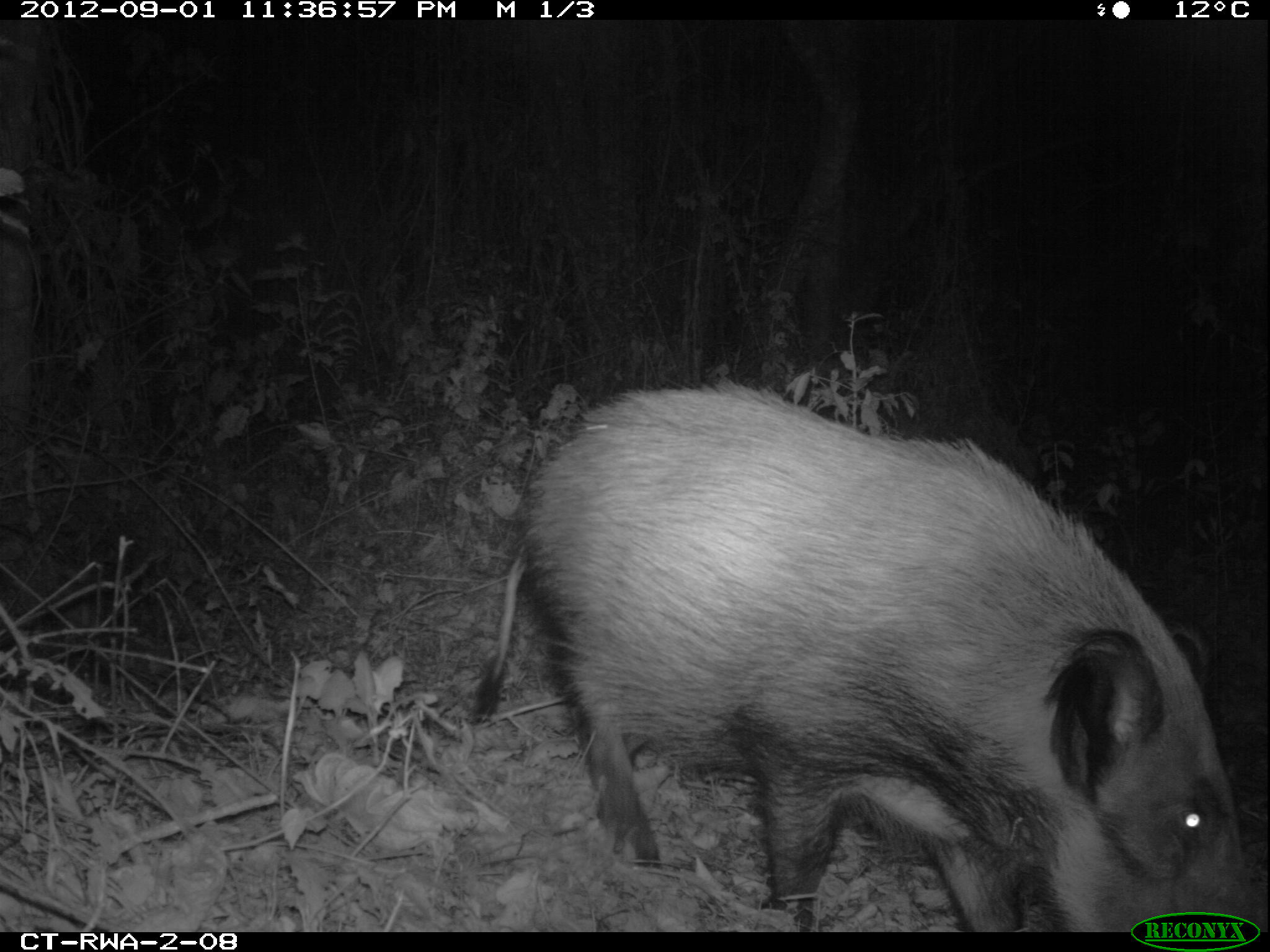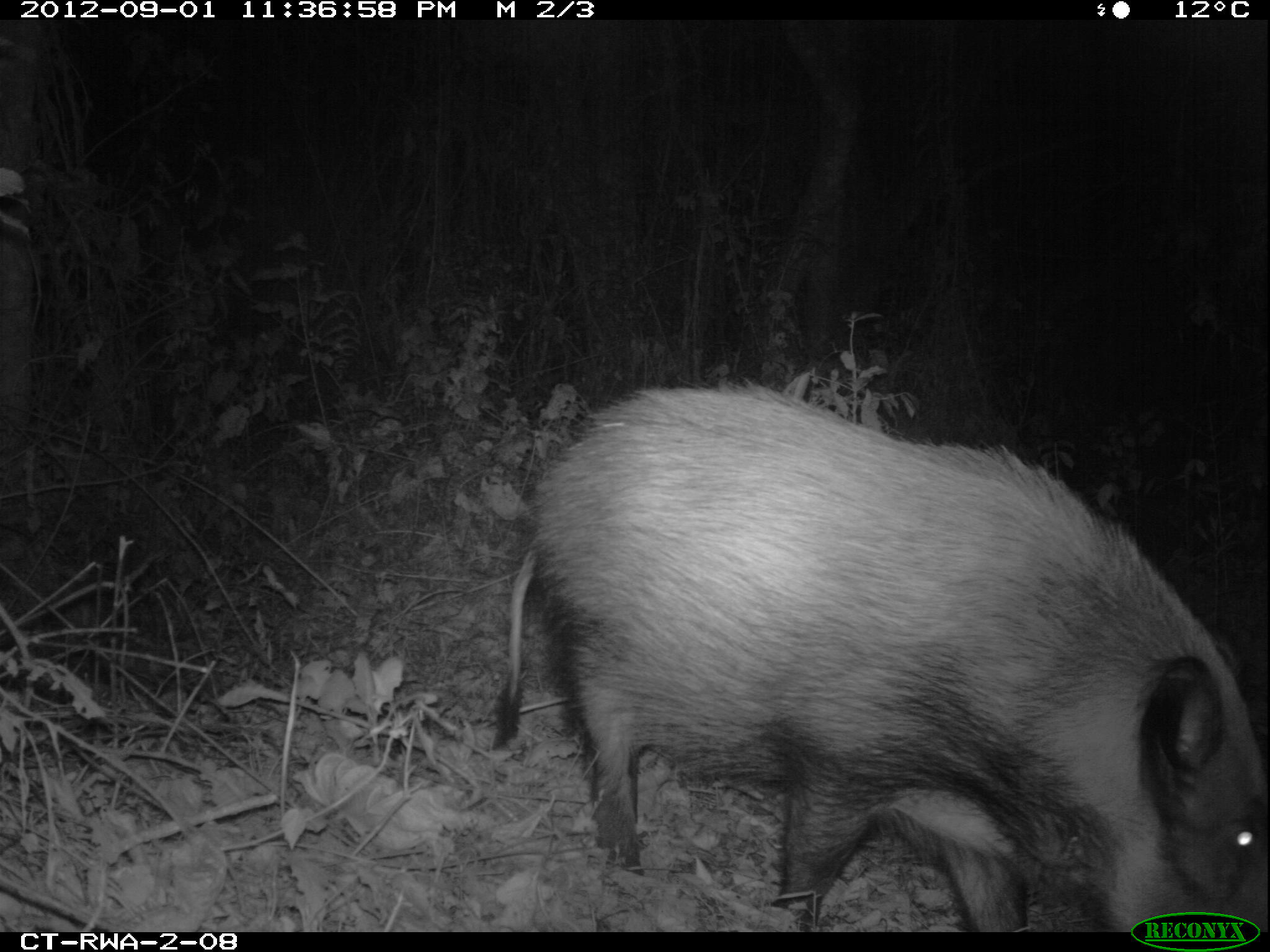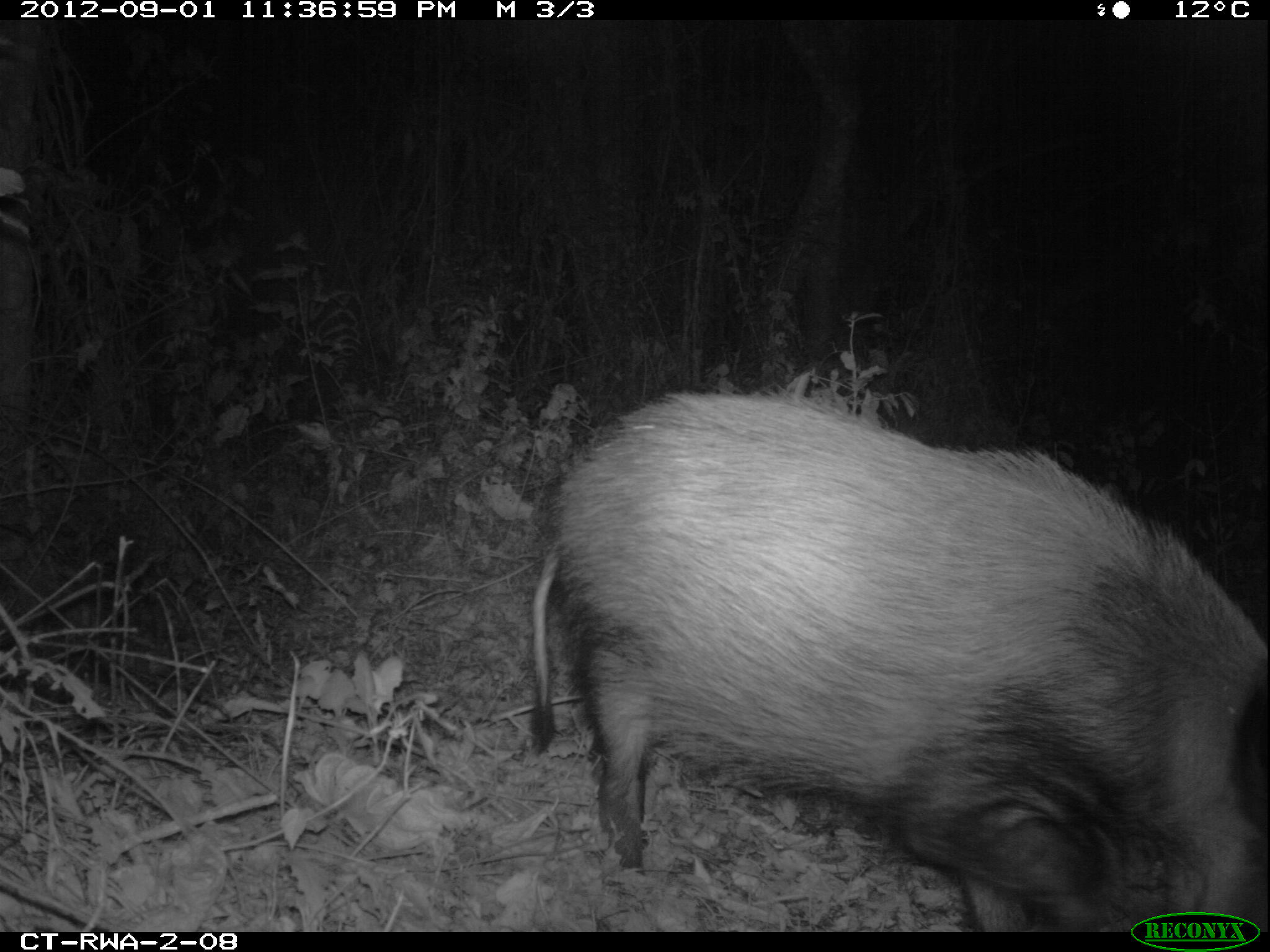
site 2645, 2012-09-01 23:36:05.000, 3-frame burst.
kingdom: Animalia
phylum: Chordata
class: Mammalia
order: Artiodactyla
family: Suidae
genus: Potamochoerus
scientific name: Potamochoerus larvatus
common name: bushpig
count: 1